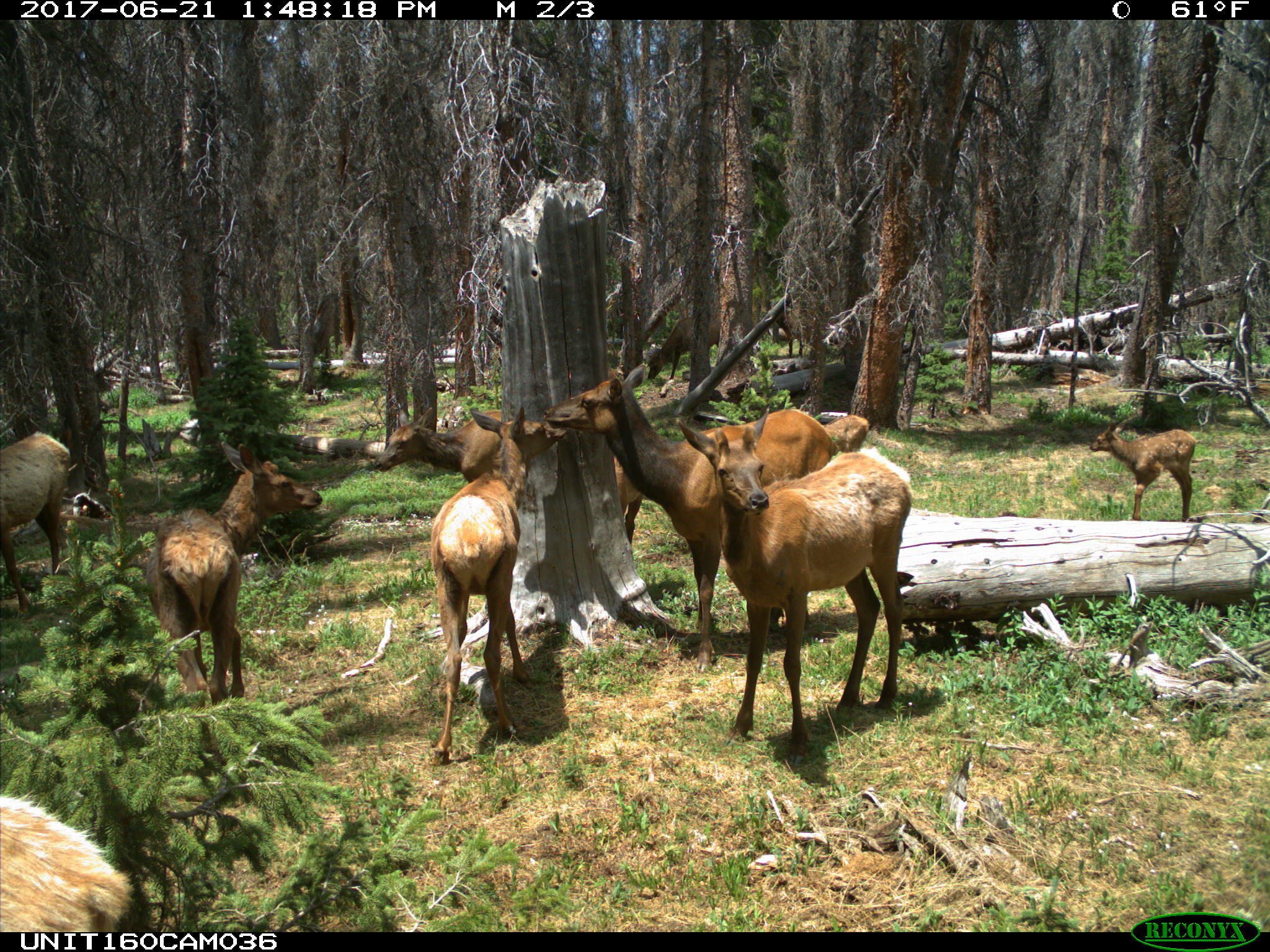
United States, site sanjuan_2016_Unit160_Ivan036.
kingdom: Animalia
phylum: Chordata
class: Mammalia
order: Artiodactyla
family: Cervidae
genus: Cervus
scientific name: Cervus elaphus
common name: red deer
Cervus elaphus (red deer).